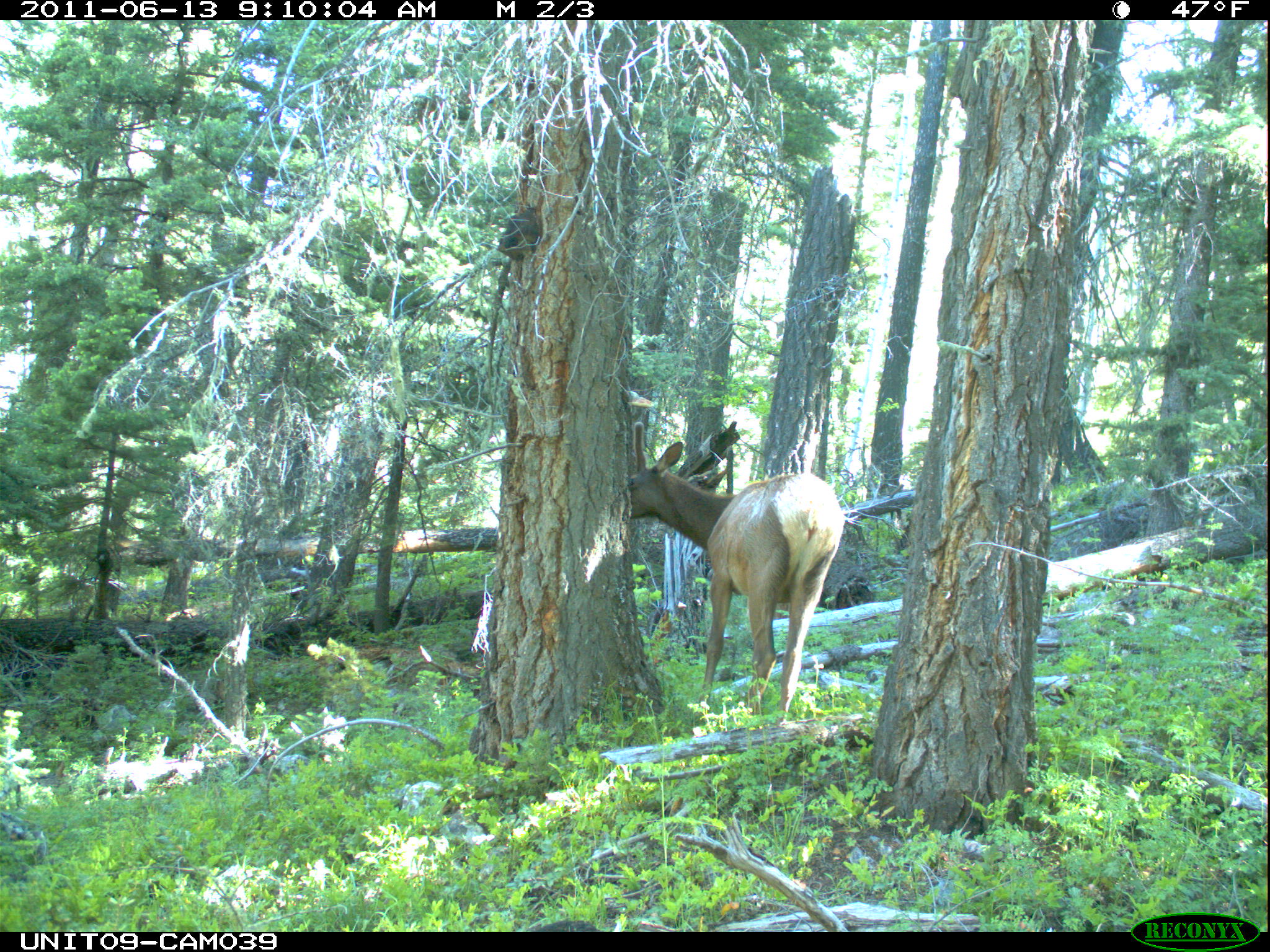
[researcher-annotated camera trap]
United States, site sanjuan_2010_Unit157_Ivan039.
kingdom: Animalia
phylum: Chordata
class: Mammalia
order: Artiodactyla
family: Cervidae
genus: Cervus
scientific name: Cervus elaphus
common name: red deer